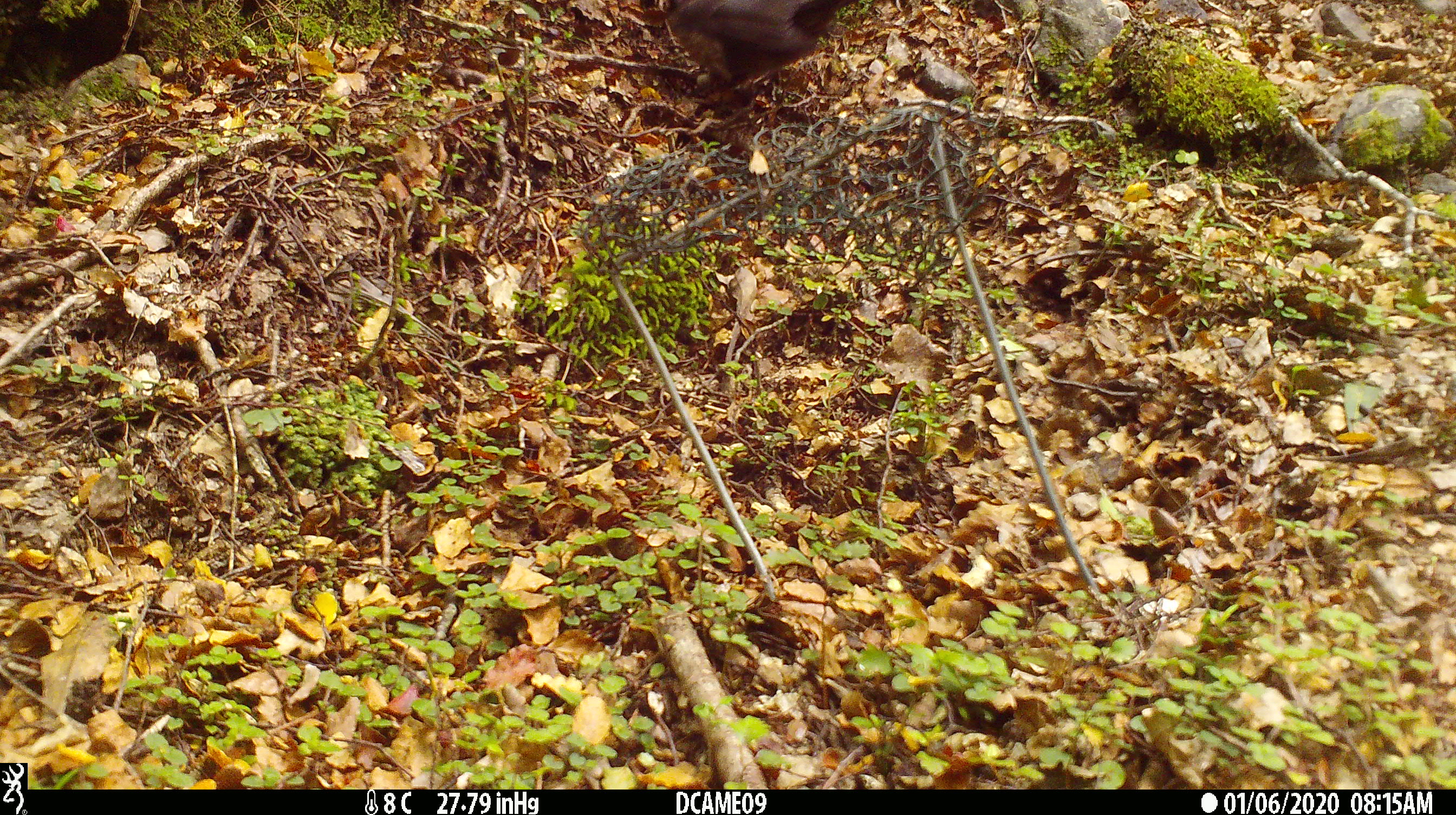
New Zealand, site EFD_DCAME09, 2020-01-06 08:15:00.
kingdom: Animalia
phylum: Chordata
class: Aves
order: Passeriformes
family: Turdidae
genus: Turdus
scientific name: Turdus merula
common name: eurasian blackbird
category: blackbird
Blackbird (eurasian blackbird) (Turdus merula).